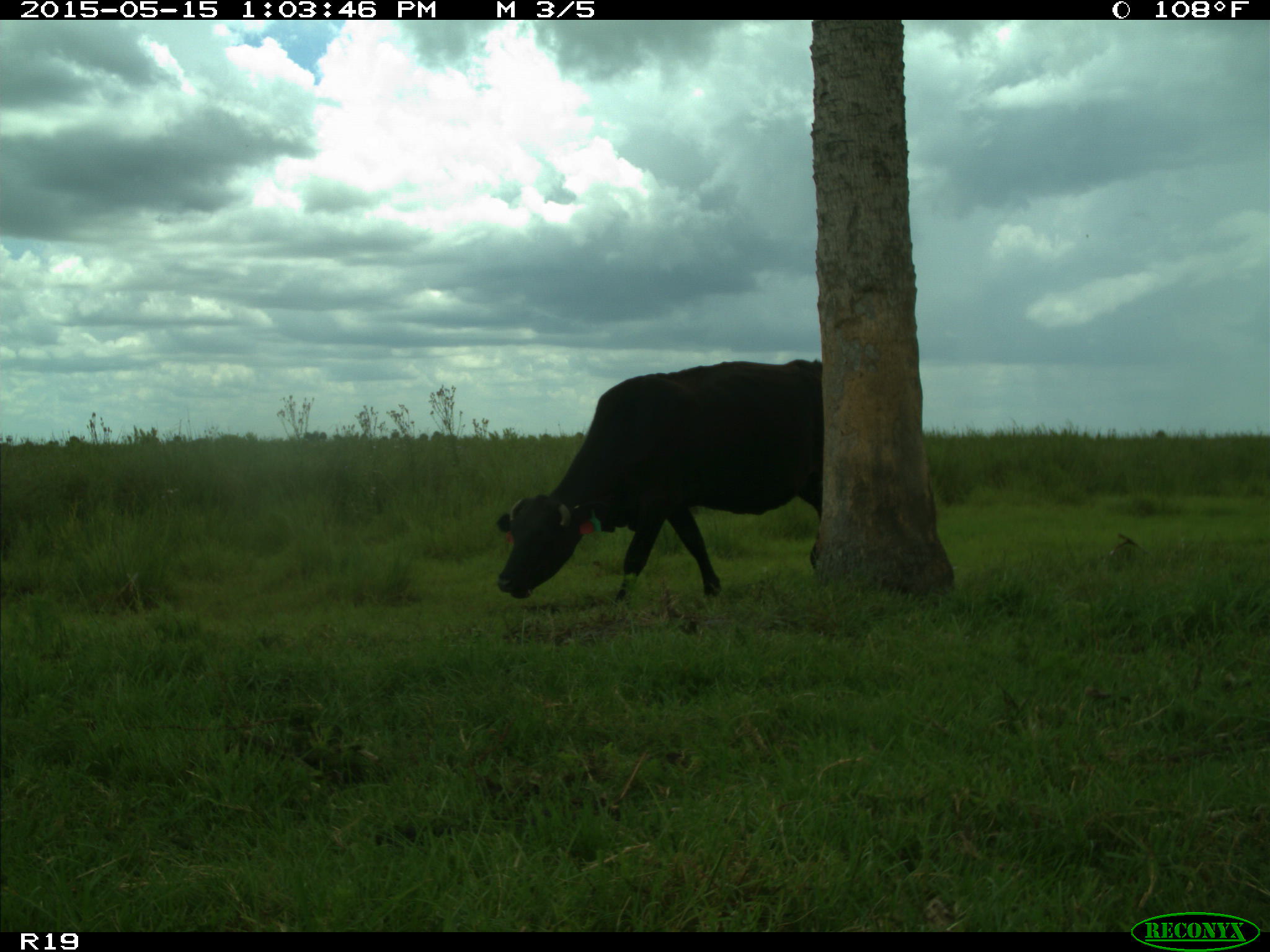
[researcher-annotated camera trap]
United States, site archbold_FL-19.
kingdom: Animalia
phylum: Chordata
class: Mammalia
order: Artiodactyla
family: Bovidae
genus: Bos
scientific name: Bos taurus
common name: domestic cow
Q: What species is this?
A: Bos taurus (domestic cow).